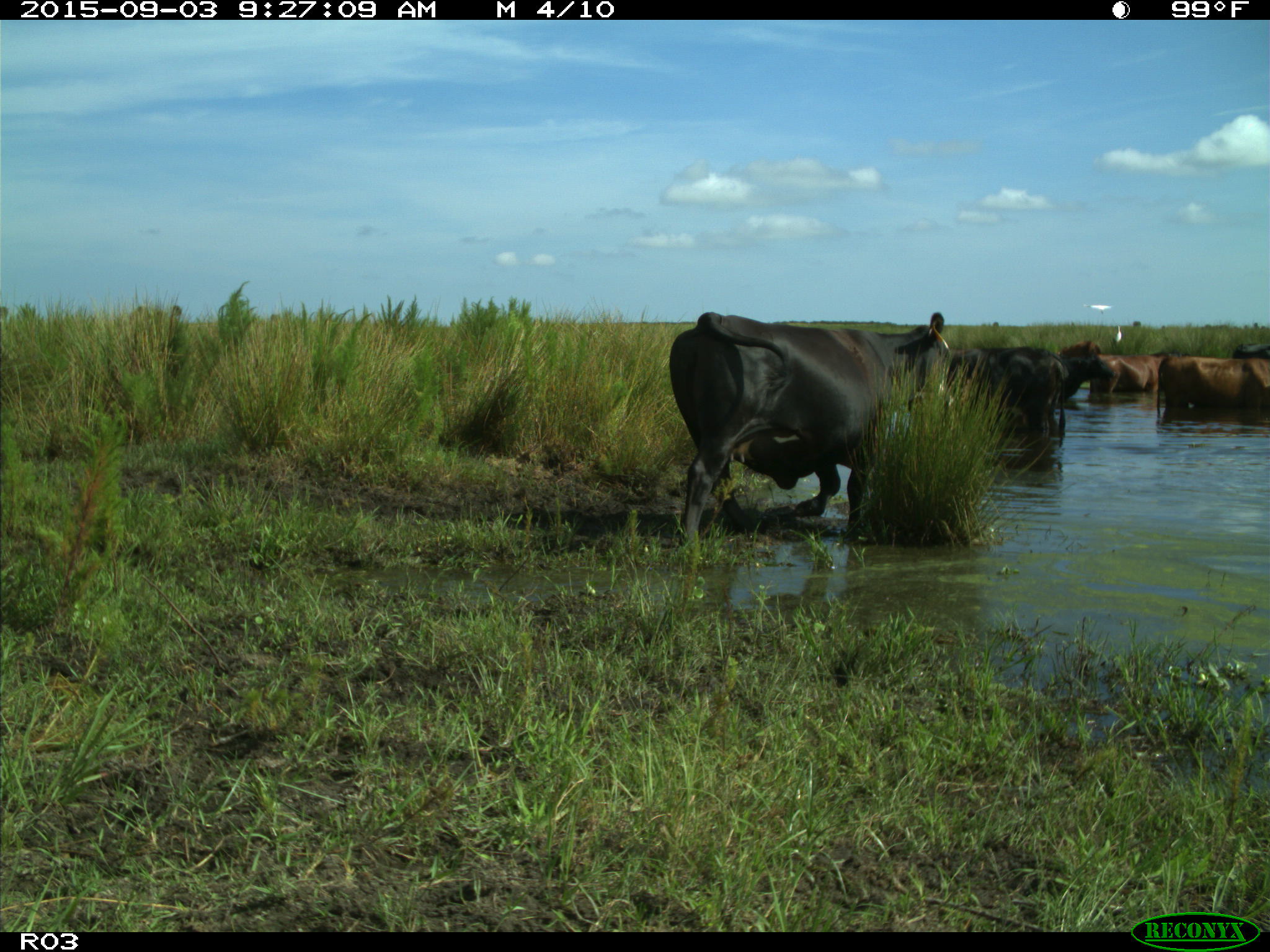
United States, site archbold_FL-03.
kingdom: Animalia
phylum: Chordata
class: Mammalia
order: Artiodactyla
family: Bovidae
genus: Bos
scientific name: Bos taurus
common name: domestic cow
Bos taurus (domestic cow).